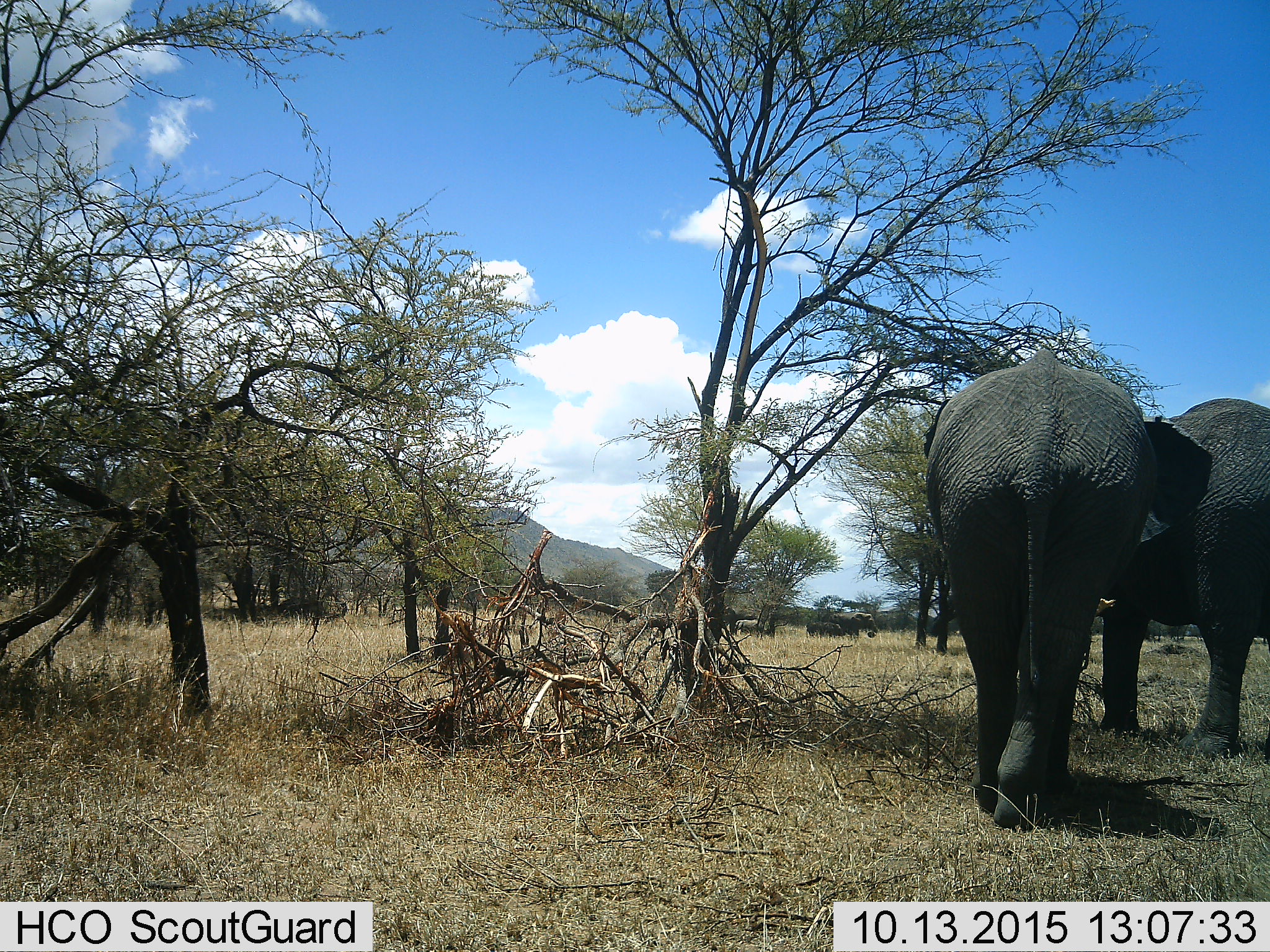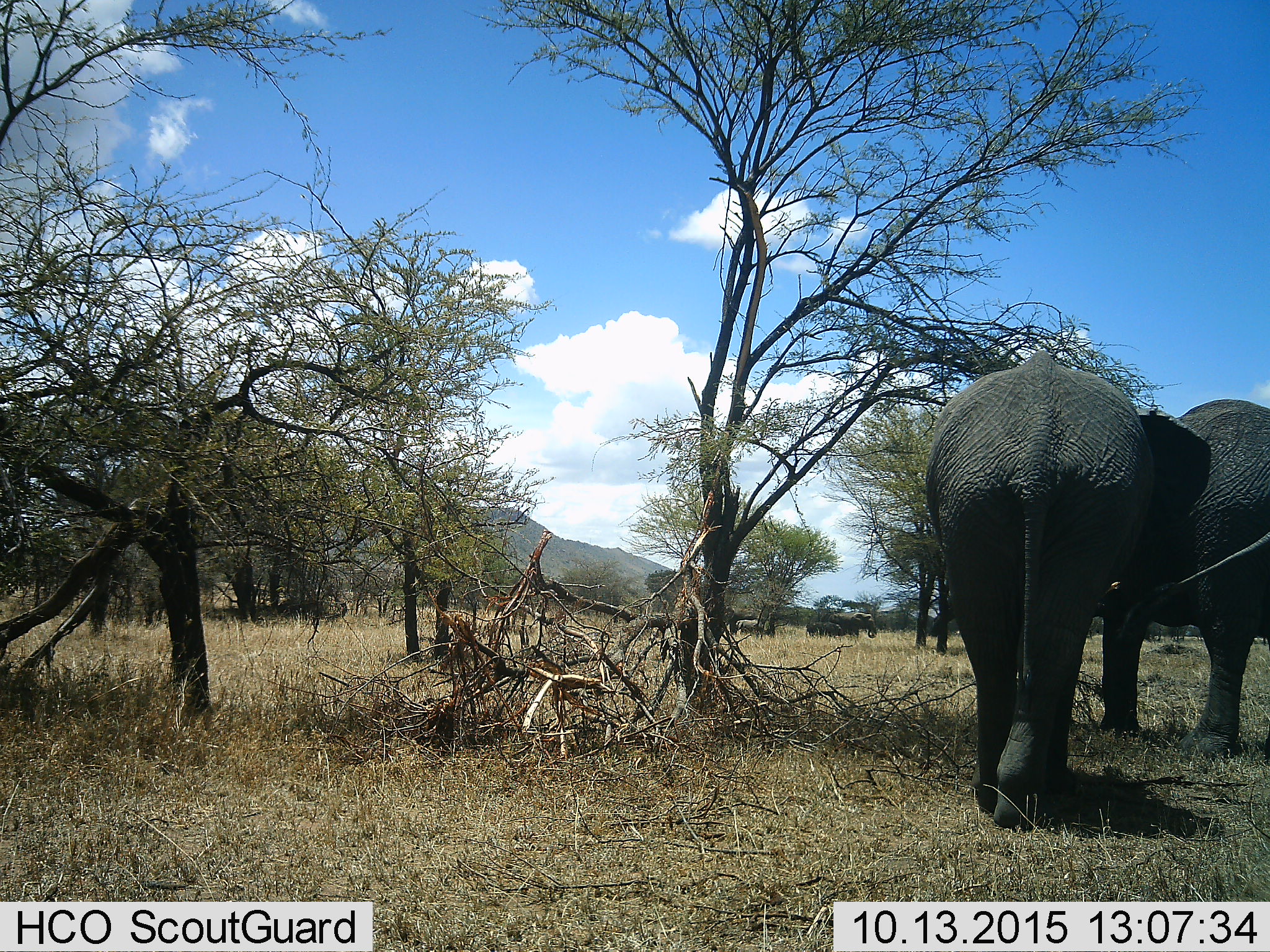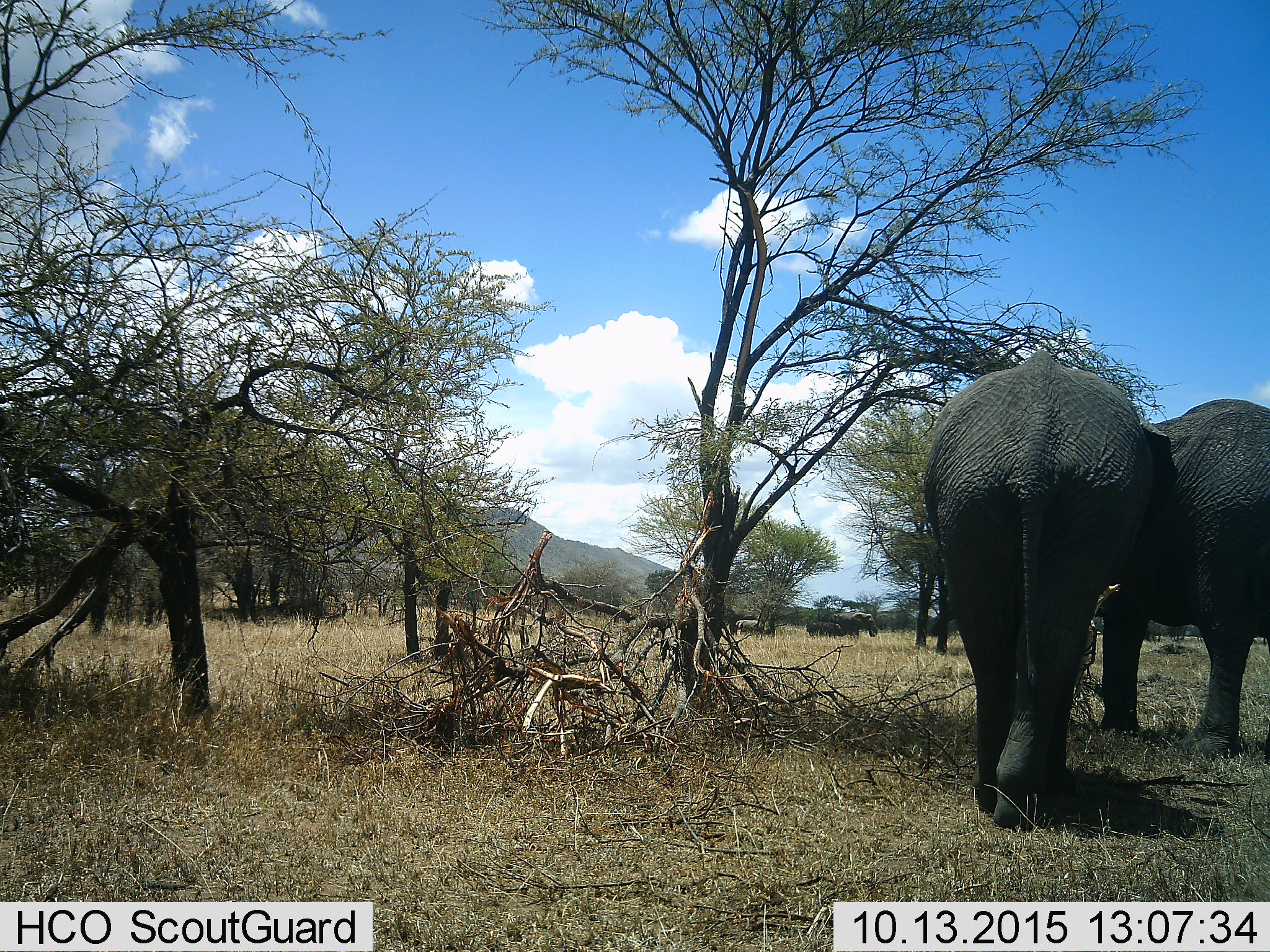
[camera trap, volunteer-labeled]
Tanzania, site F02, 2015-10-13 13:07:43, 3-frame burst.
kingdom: Animalia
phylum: Chordata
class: Mammalia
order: Proboscidea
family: Elephantidae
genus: Loxodonta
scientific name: Loxodonta africana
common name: african bush elephant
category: elephant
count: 4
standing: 71%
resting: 0%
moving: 41%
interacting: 6%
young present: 71%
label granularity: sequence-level